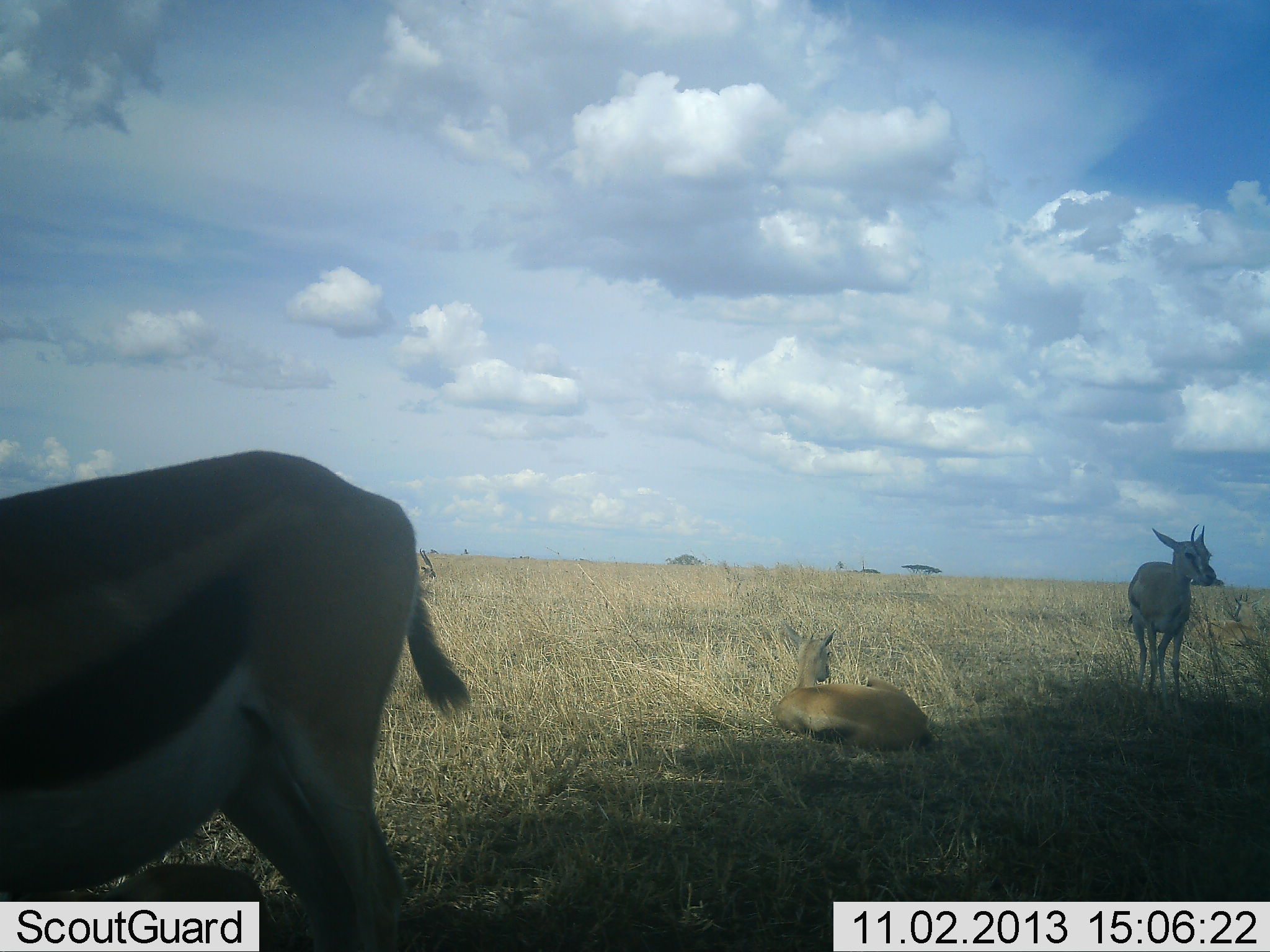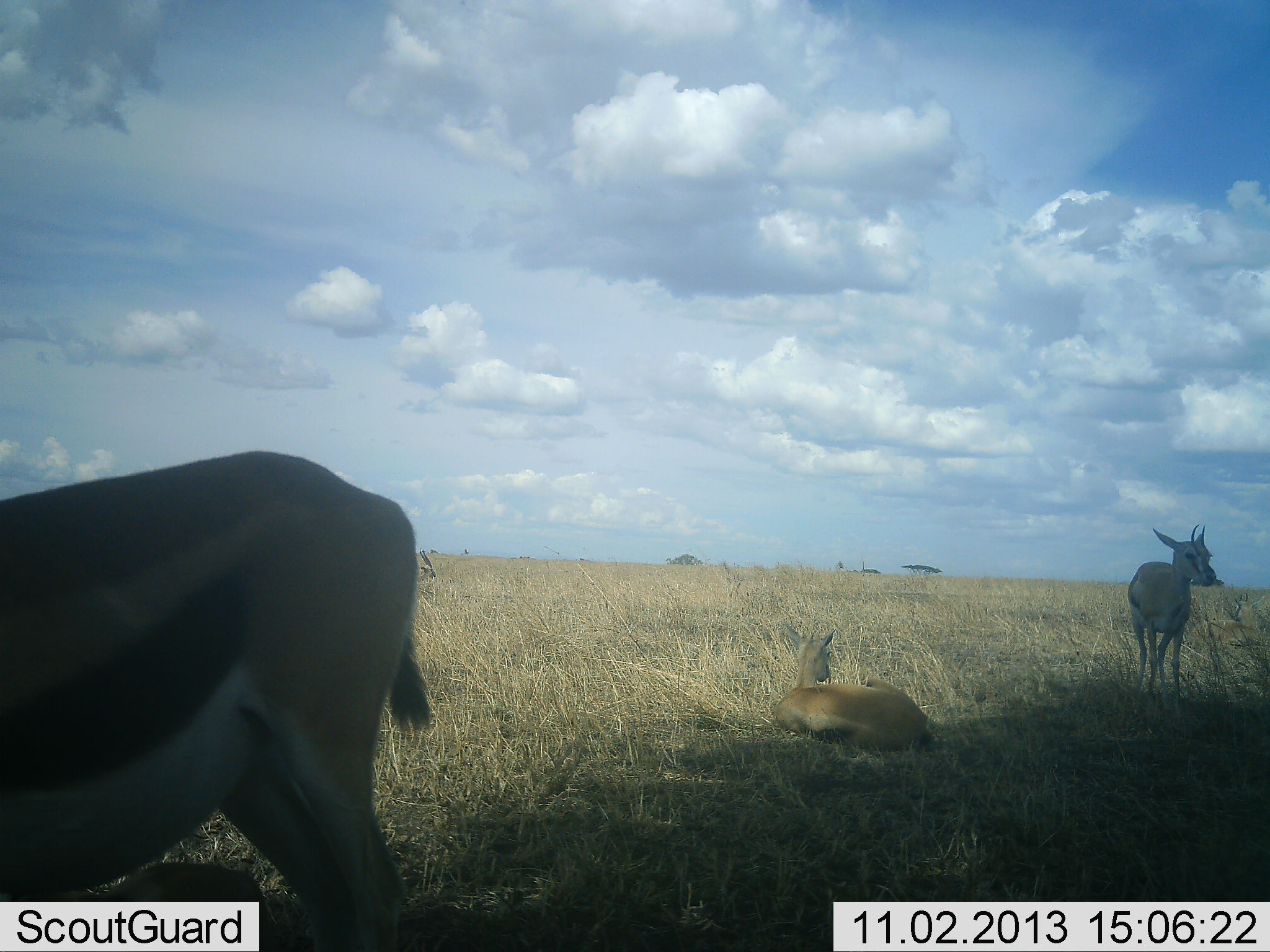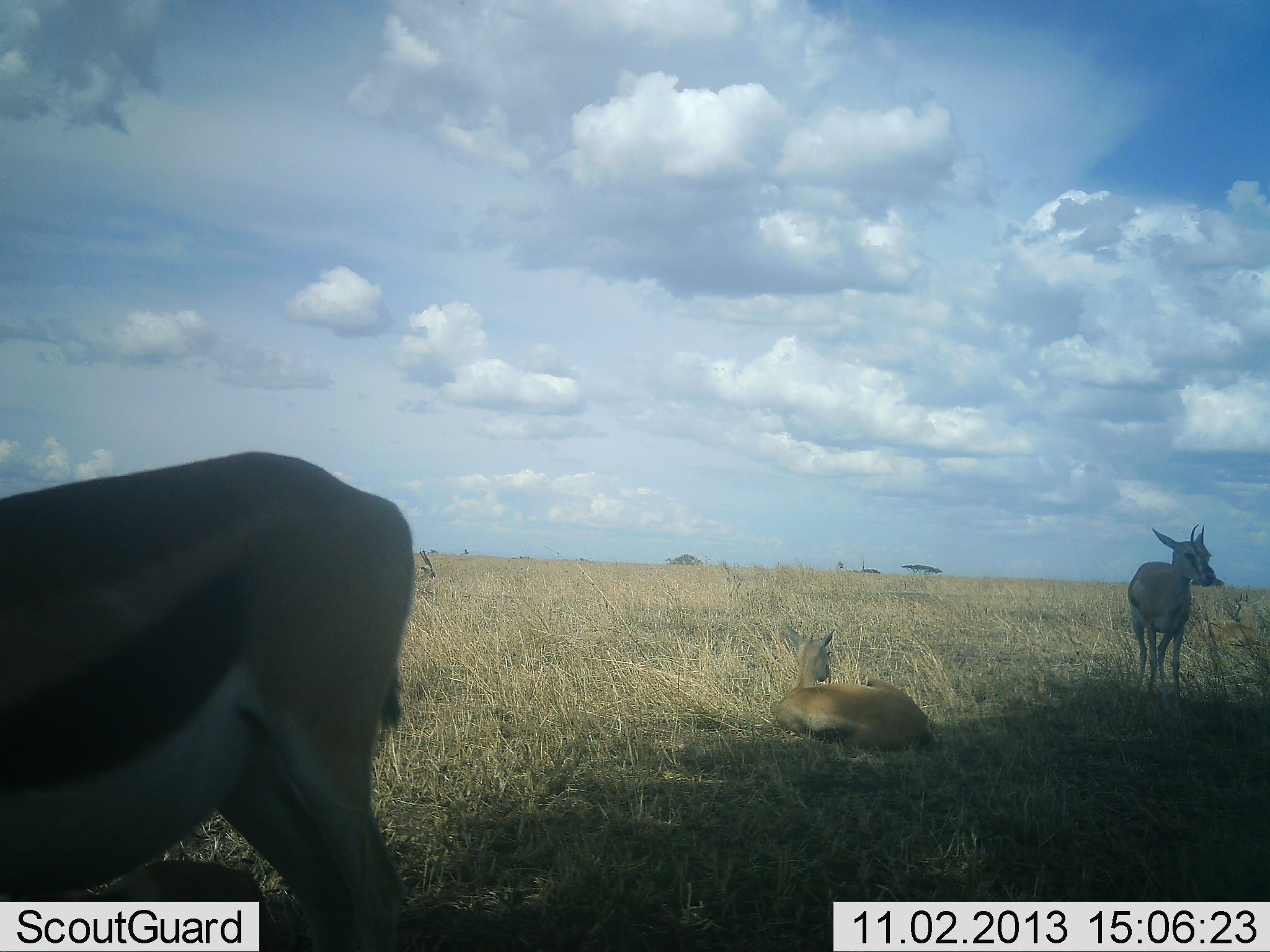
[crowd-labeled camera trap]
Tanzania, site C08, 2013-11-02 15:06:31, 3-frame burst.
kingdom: Animalia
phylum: Chordata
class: Mammalia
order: Artiodactyla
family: Bovidae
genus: Eudorcas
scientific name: Eudorcas thomsonii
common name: thomson's gazelle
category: gazellethomsons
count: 3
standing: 90%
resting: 90%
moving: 0%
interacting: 0%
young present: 20%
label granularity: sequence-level